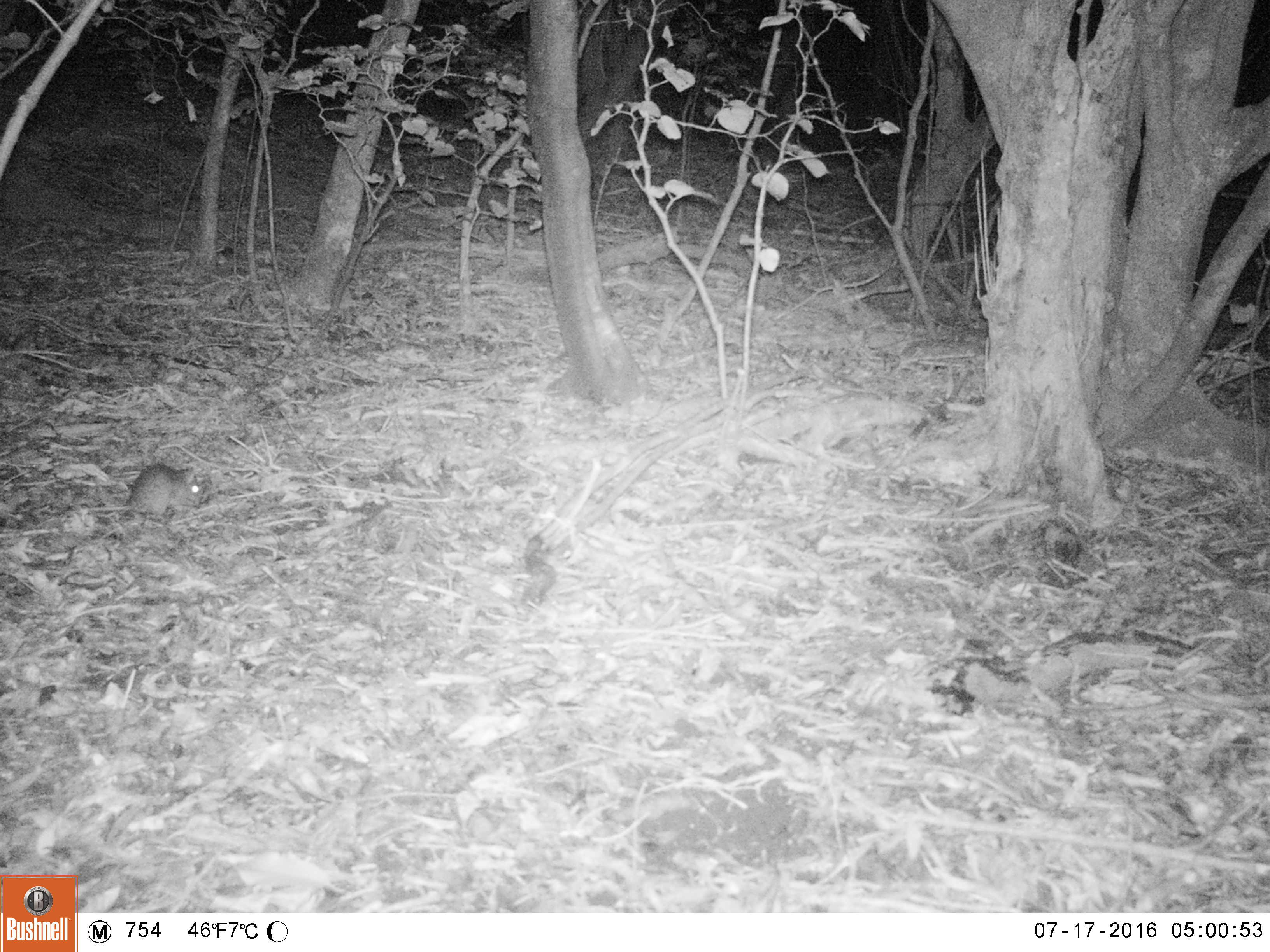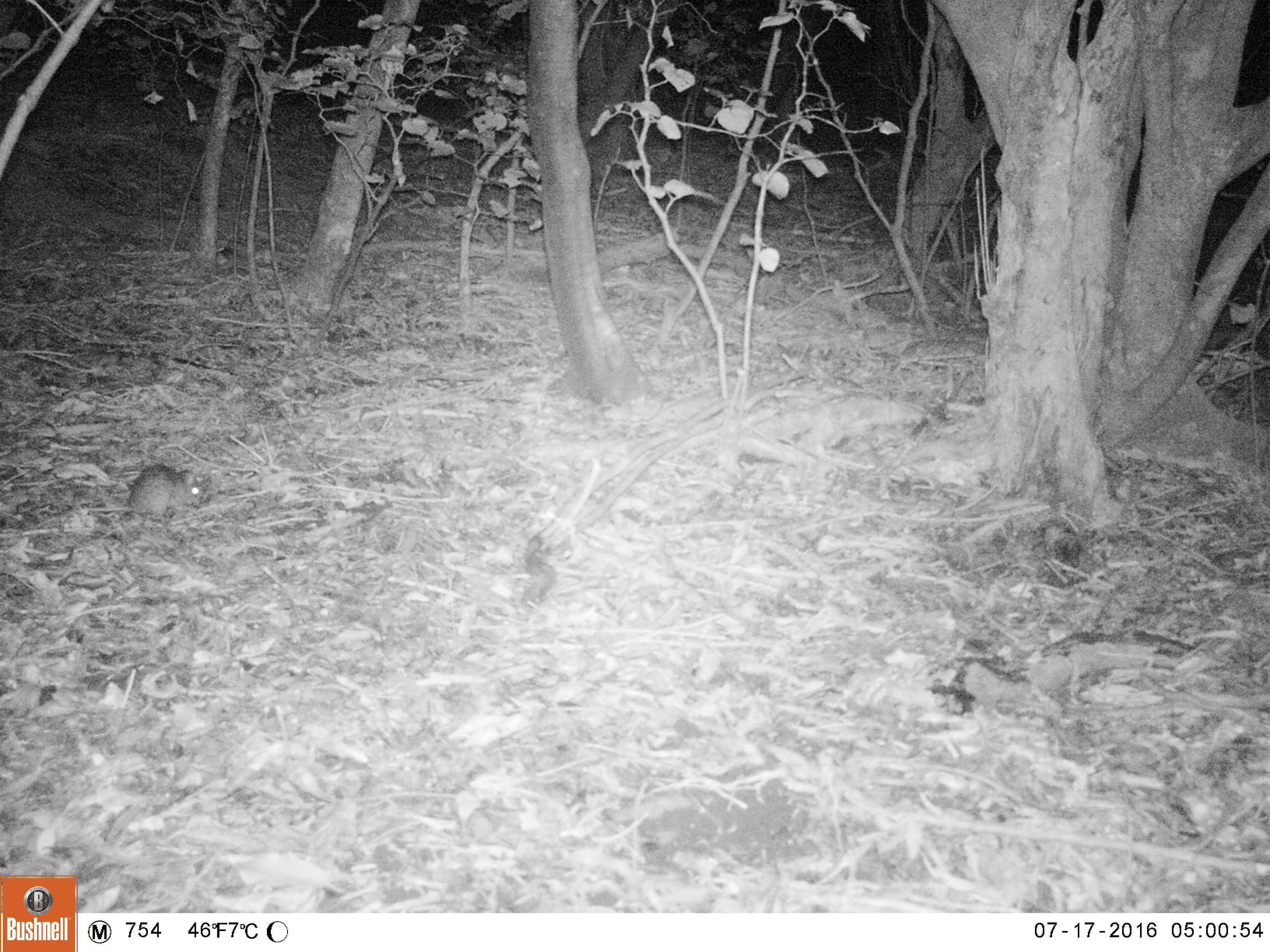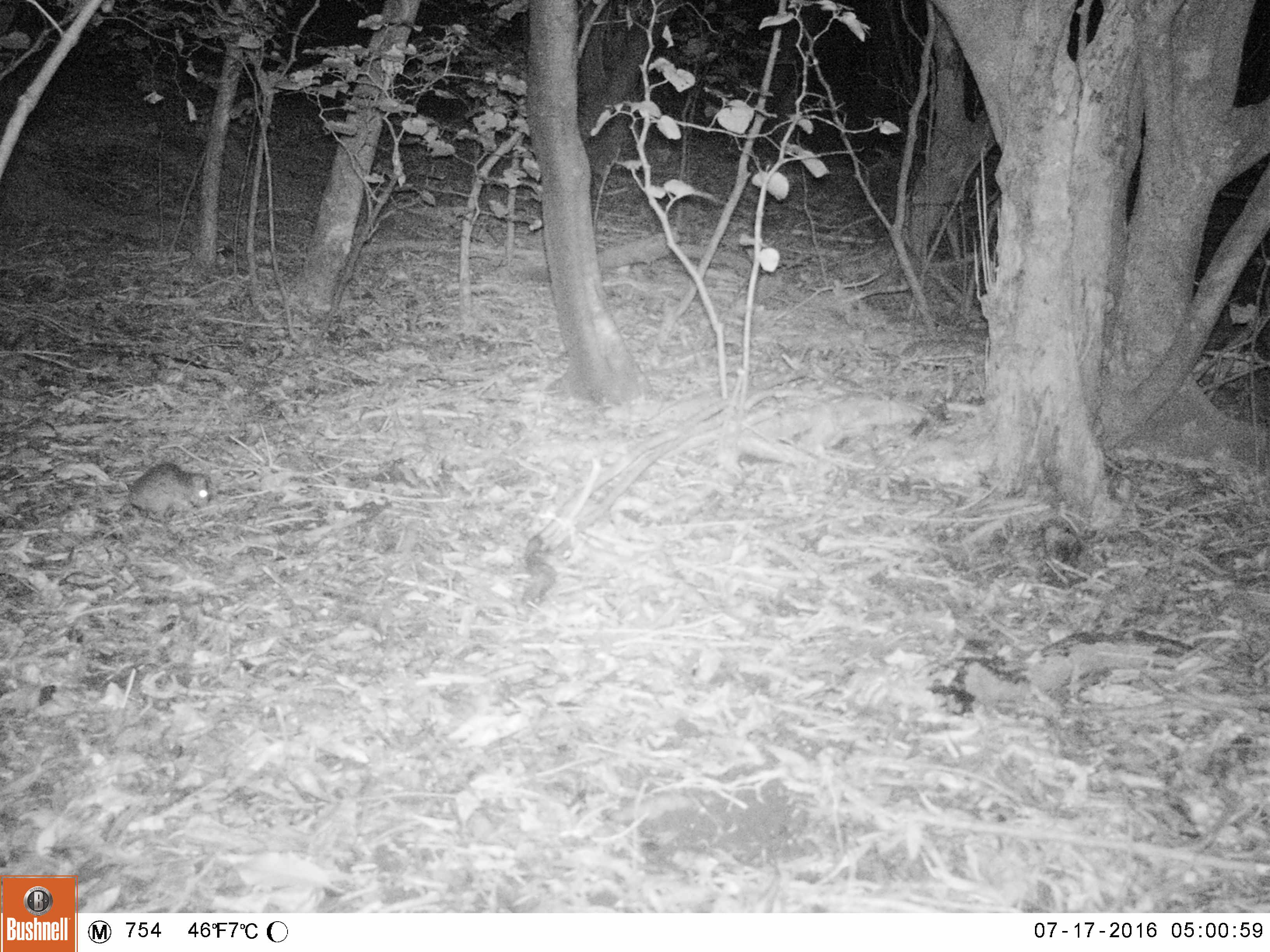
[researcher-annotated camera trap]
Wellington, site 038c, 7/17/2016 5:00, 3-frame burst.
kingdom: Animalia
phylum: Chordata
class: Mammalia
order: Rodentia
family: Muridae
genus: Rattus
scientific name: Rattus rattus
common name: ship rat